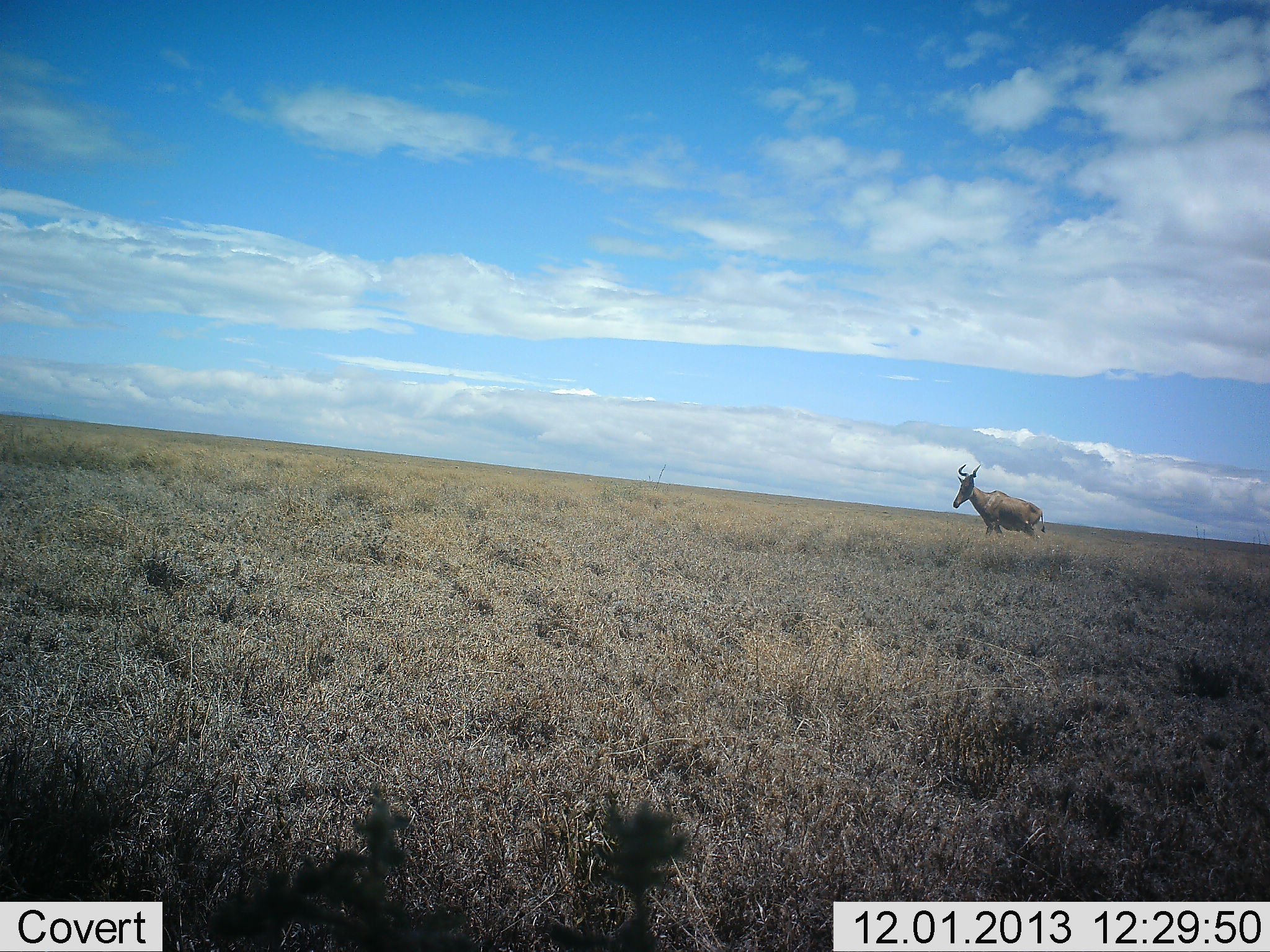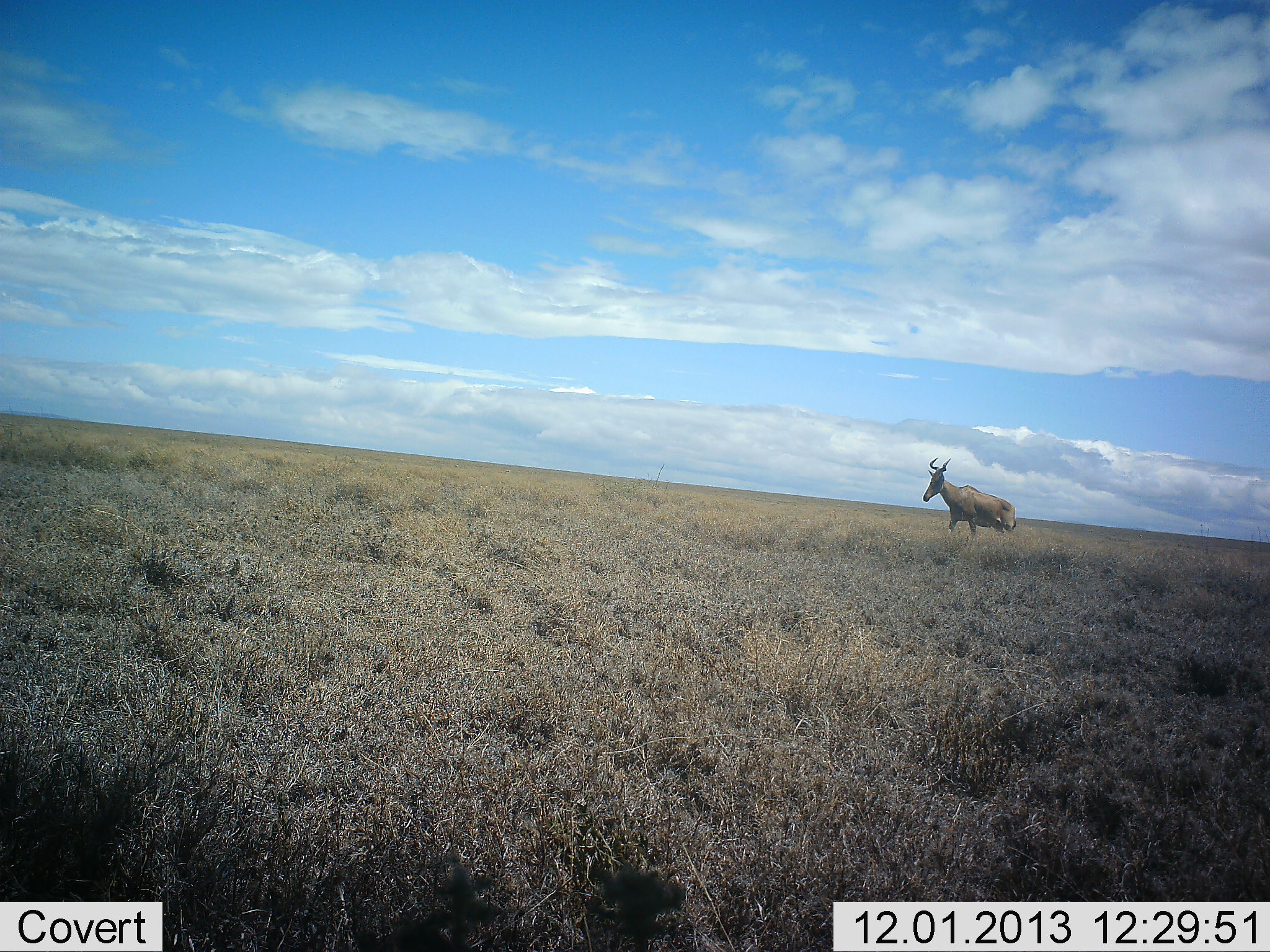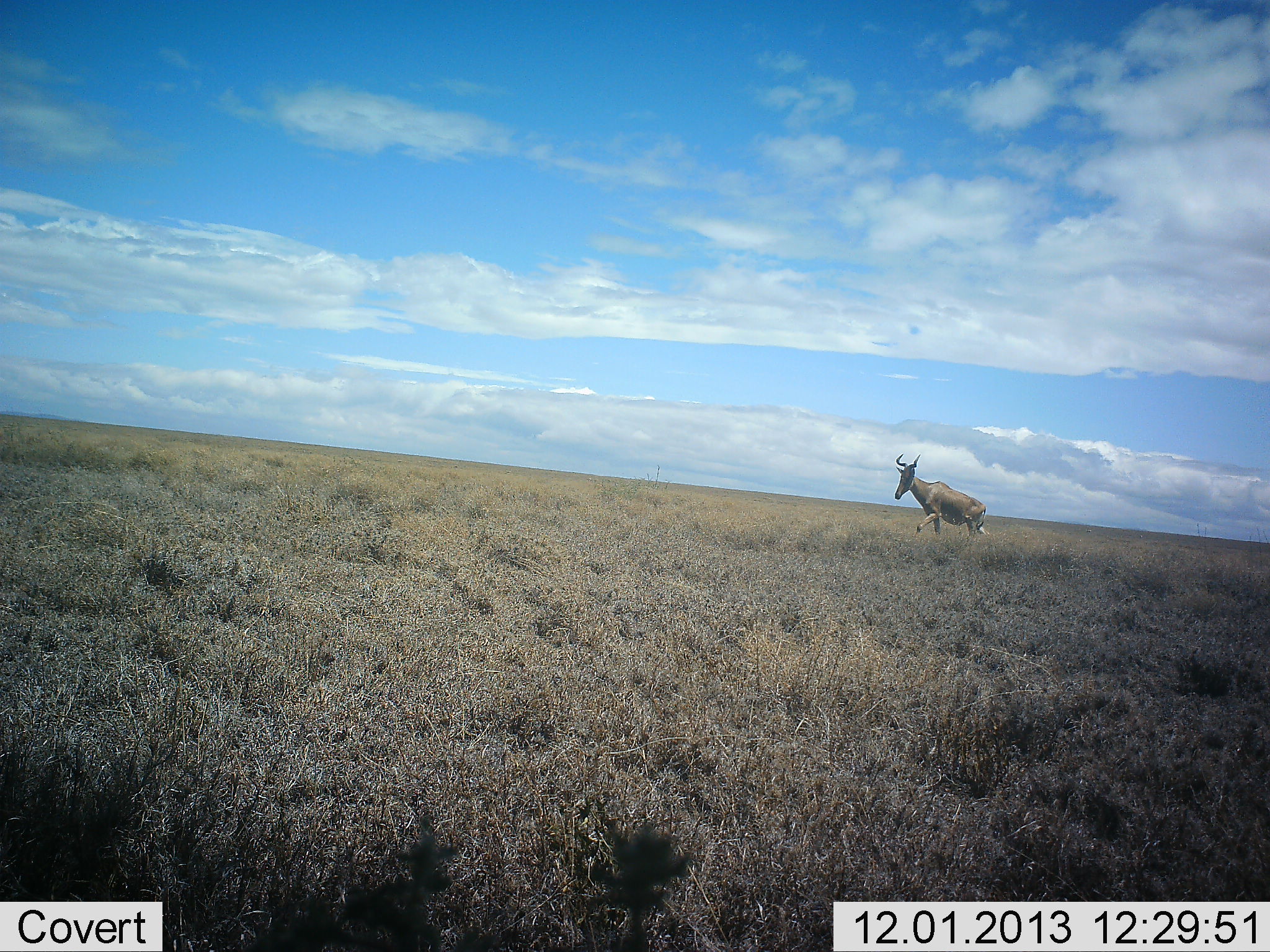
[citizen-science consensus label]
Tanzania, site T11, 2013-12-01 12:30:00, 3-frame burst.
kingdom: Animalia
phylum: Chordata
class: Mammalia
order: Artiodactyla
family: Bovidae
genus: Alcelaphus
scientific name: Alcelaphus buselaphus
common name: hartebeest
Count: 1.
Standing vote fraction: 0%.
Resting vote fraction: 0%.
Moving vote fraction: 100%.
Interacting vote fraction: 0%.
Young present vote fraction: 0%.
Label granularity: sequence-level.